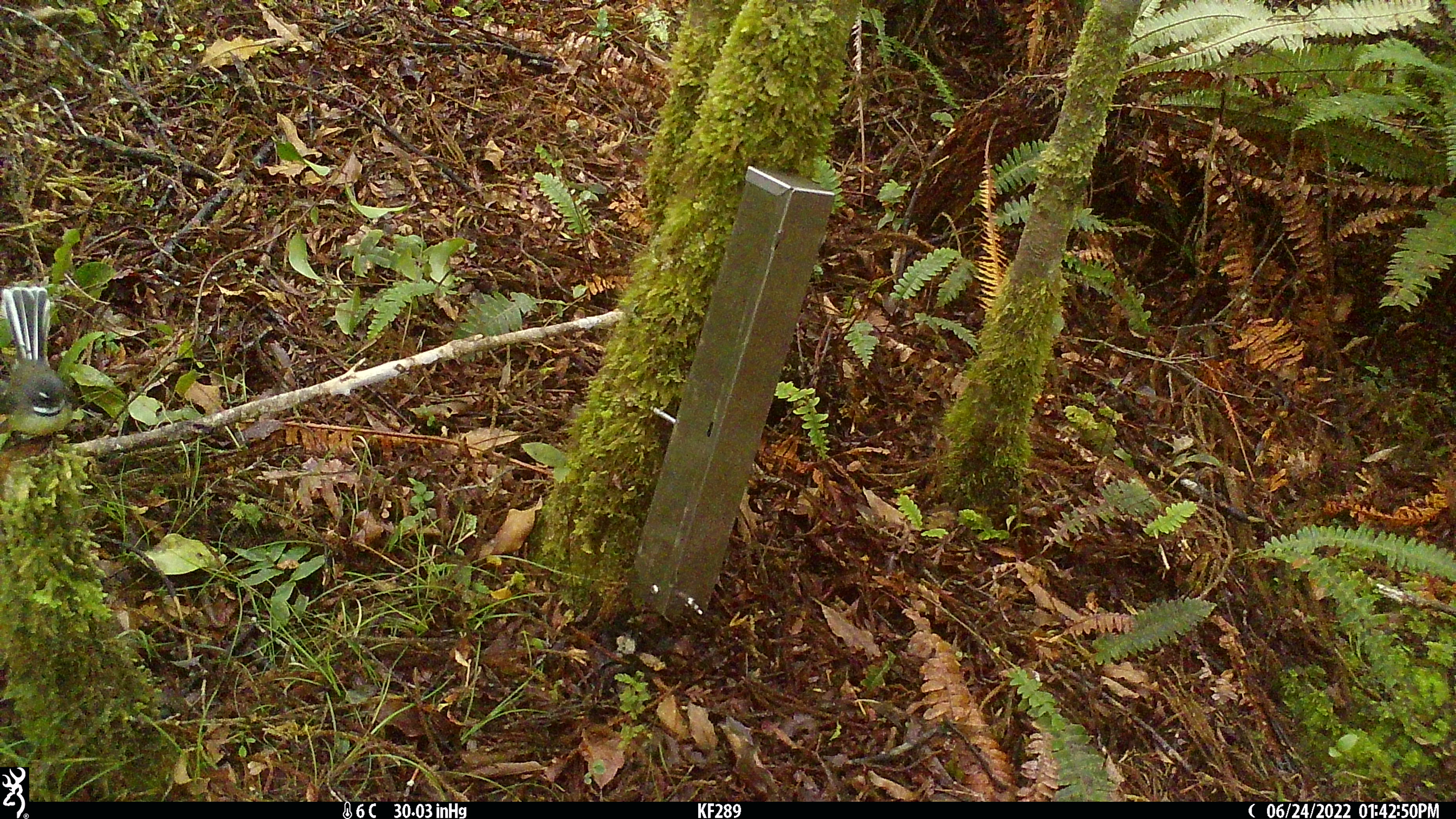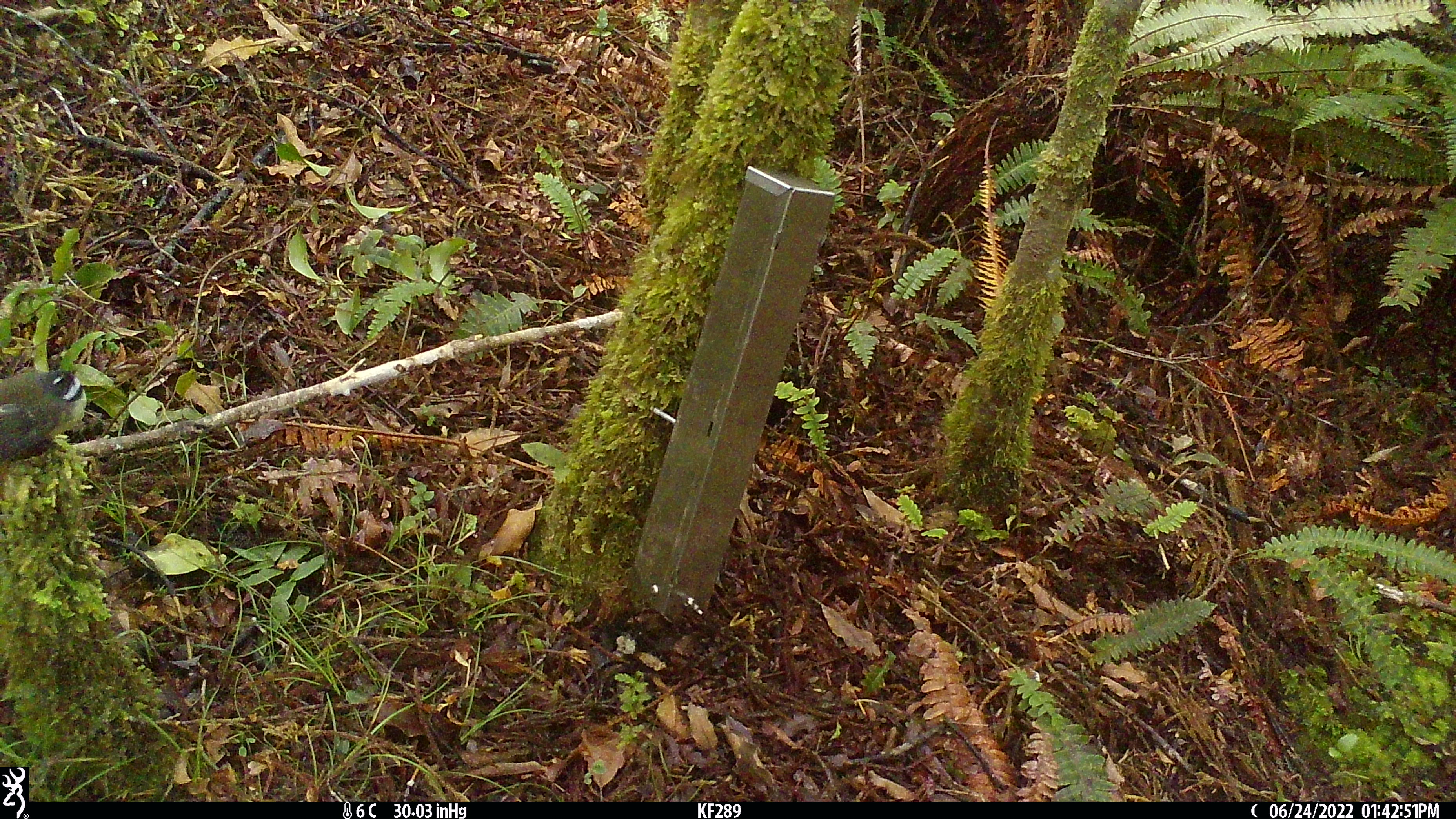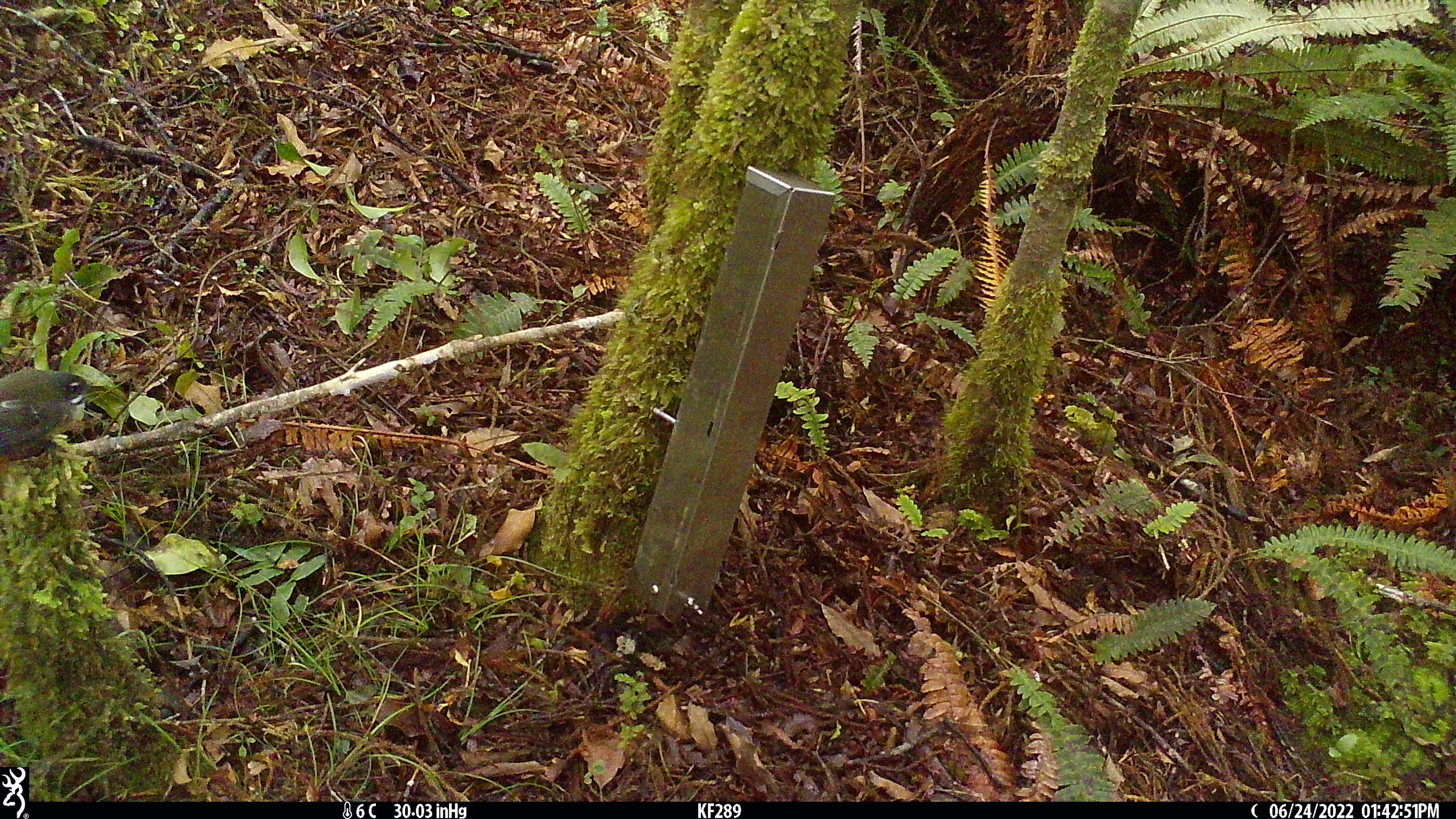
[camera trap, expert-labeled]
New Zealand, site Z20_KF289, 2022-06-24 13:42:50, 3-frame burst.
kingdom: Animalia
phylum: Chordata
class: Aves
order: Passeriformes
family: Rhipiduridae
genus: Rhipidura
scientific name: Rhipidura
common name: fantails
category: fantail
Fantail (fantails) (Rhipidura).